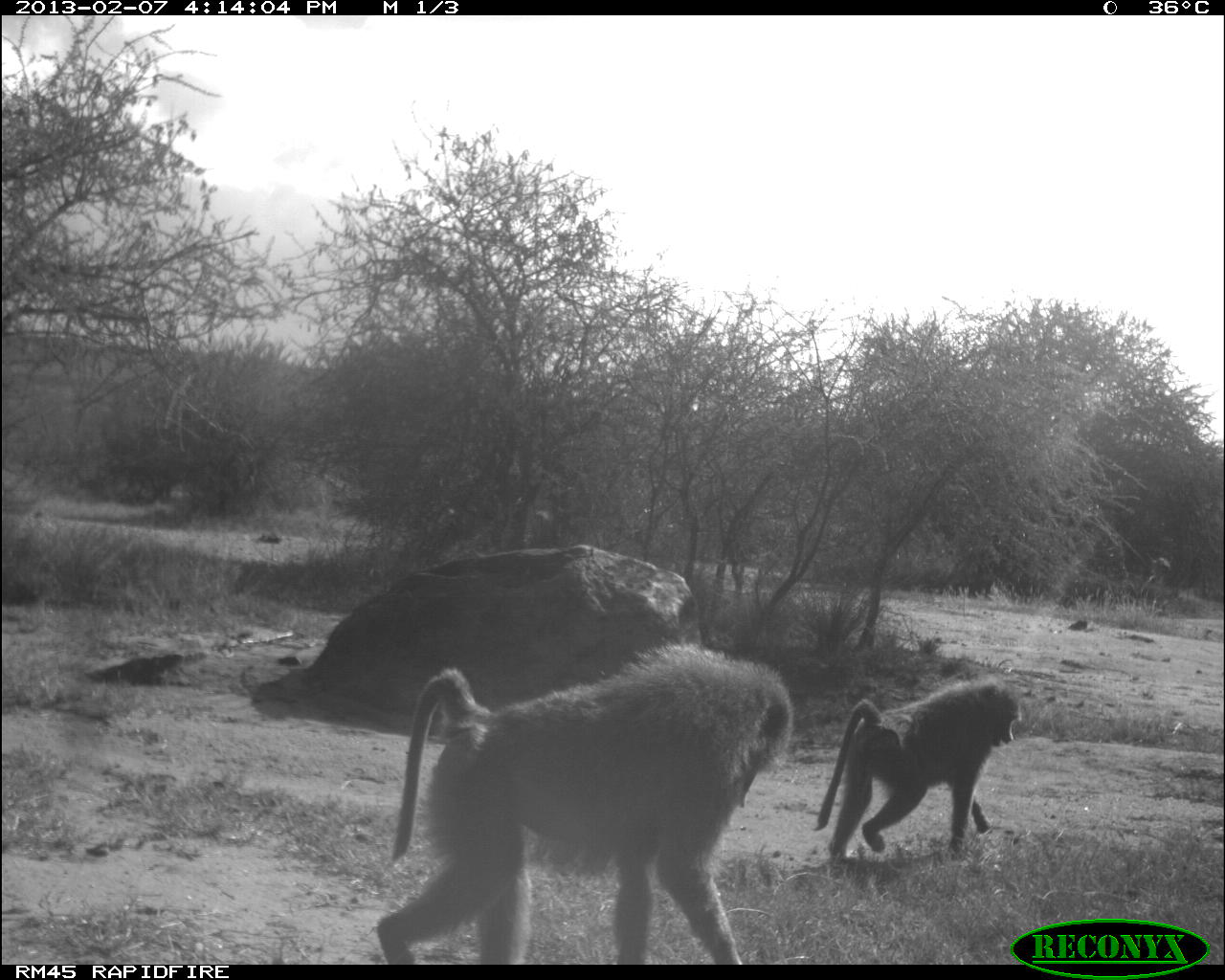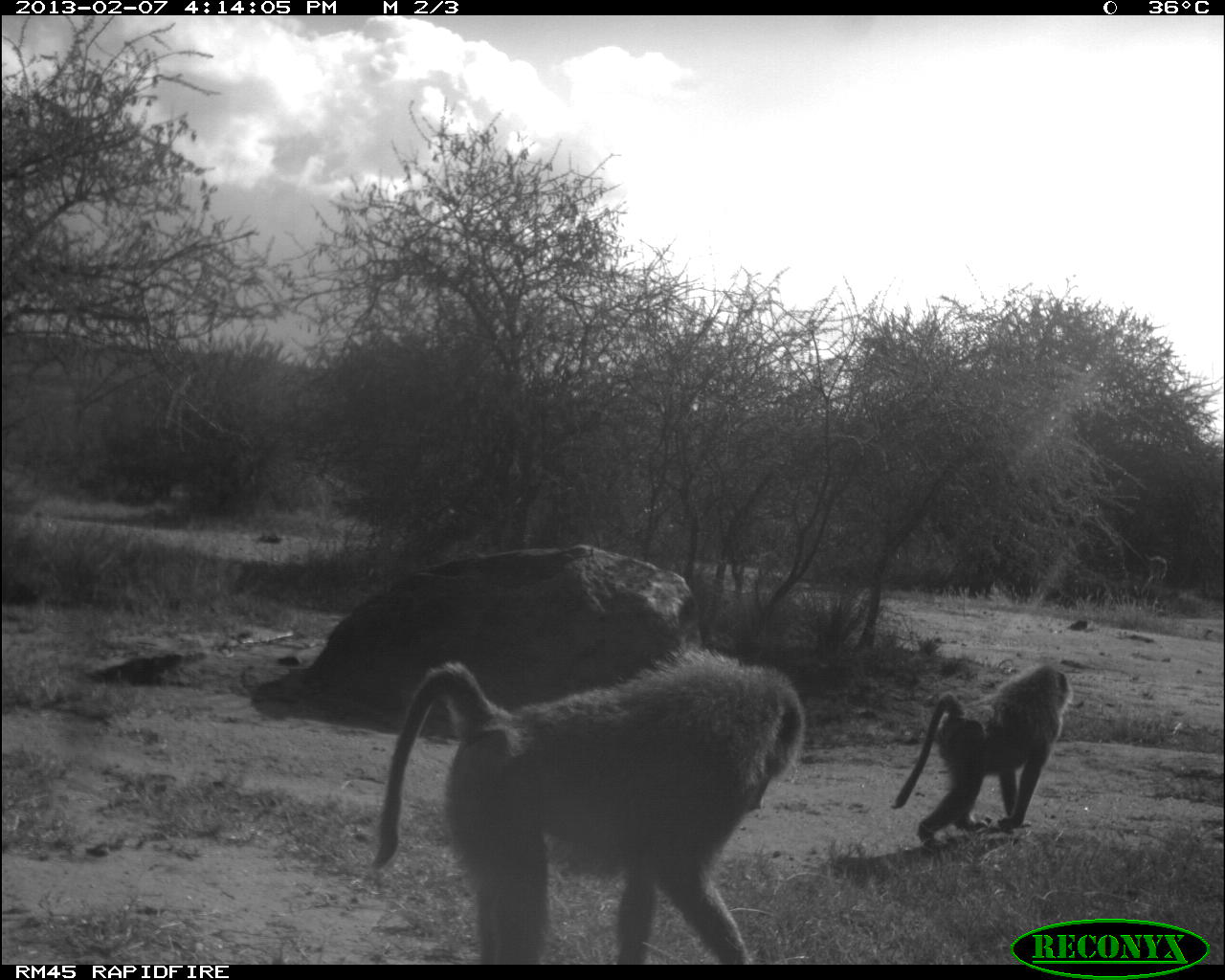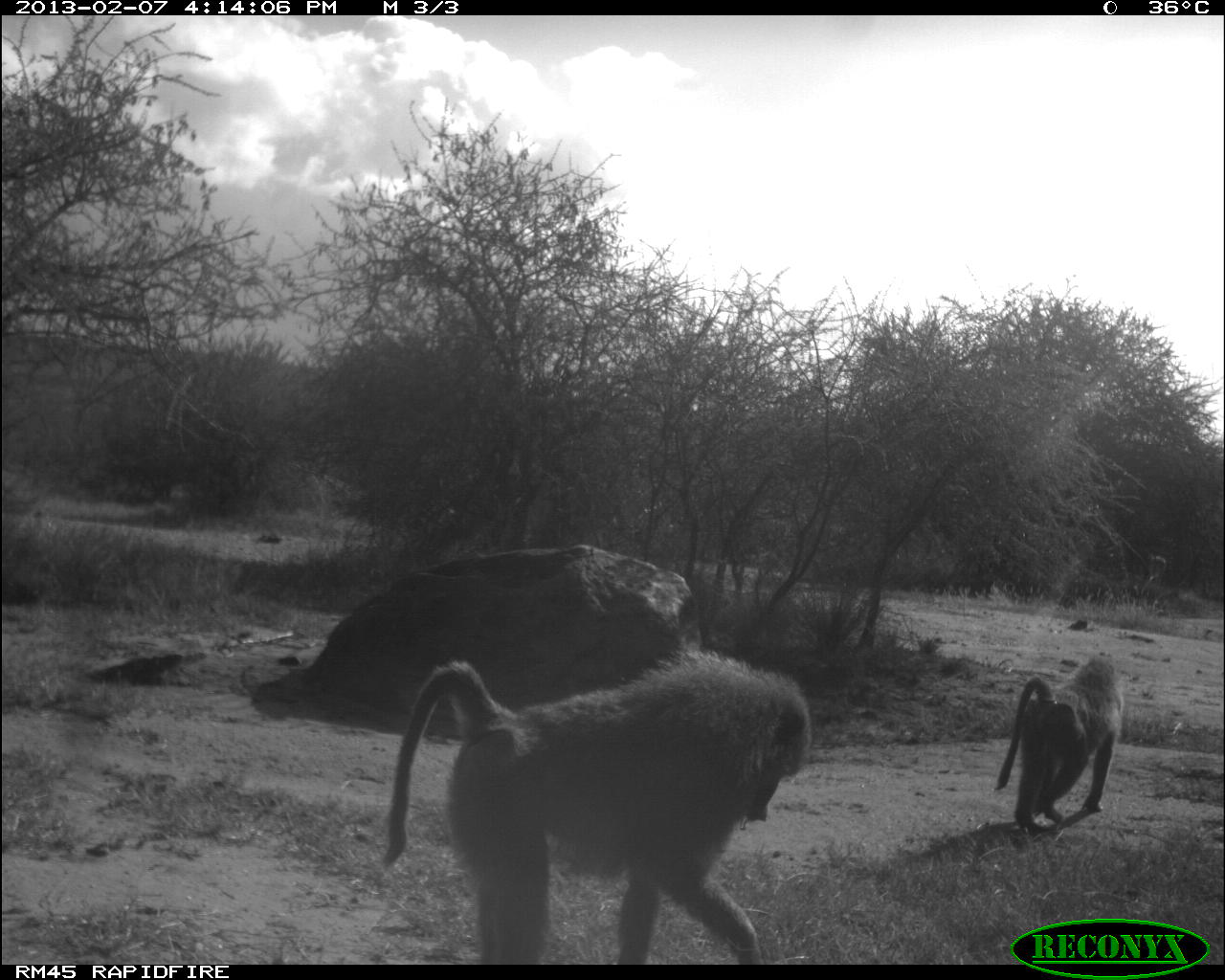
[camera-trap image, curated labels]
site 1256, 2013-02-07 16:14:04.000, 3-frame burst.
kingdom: Animalia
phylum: Chordata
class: Mammalia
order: Primates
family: Cercopithecidae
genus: Papio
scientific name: Papio anubis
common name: olive baboon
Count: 2.